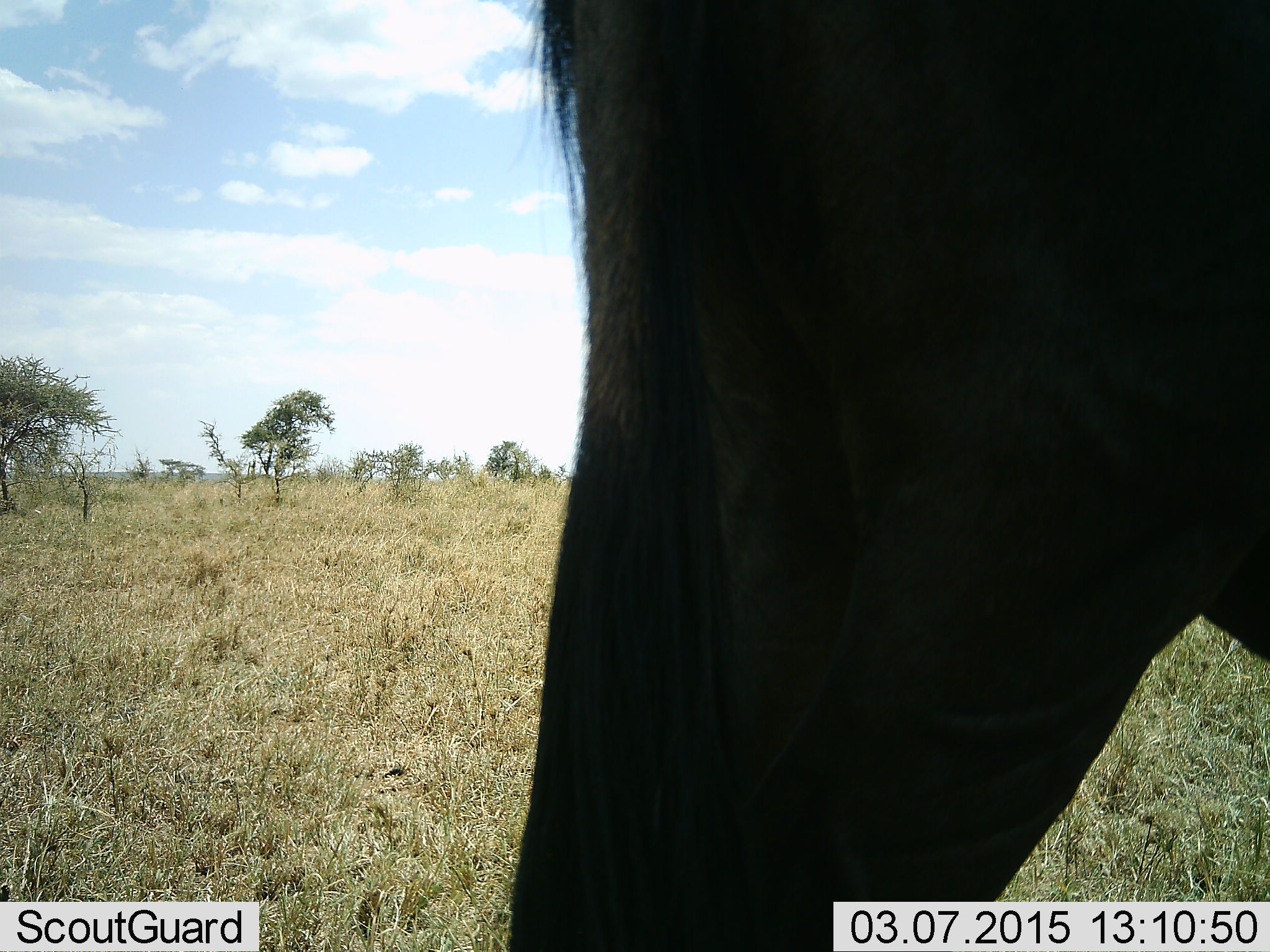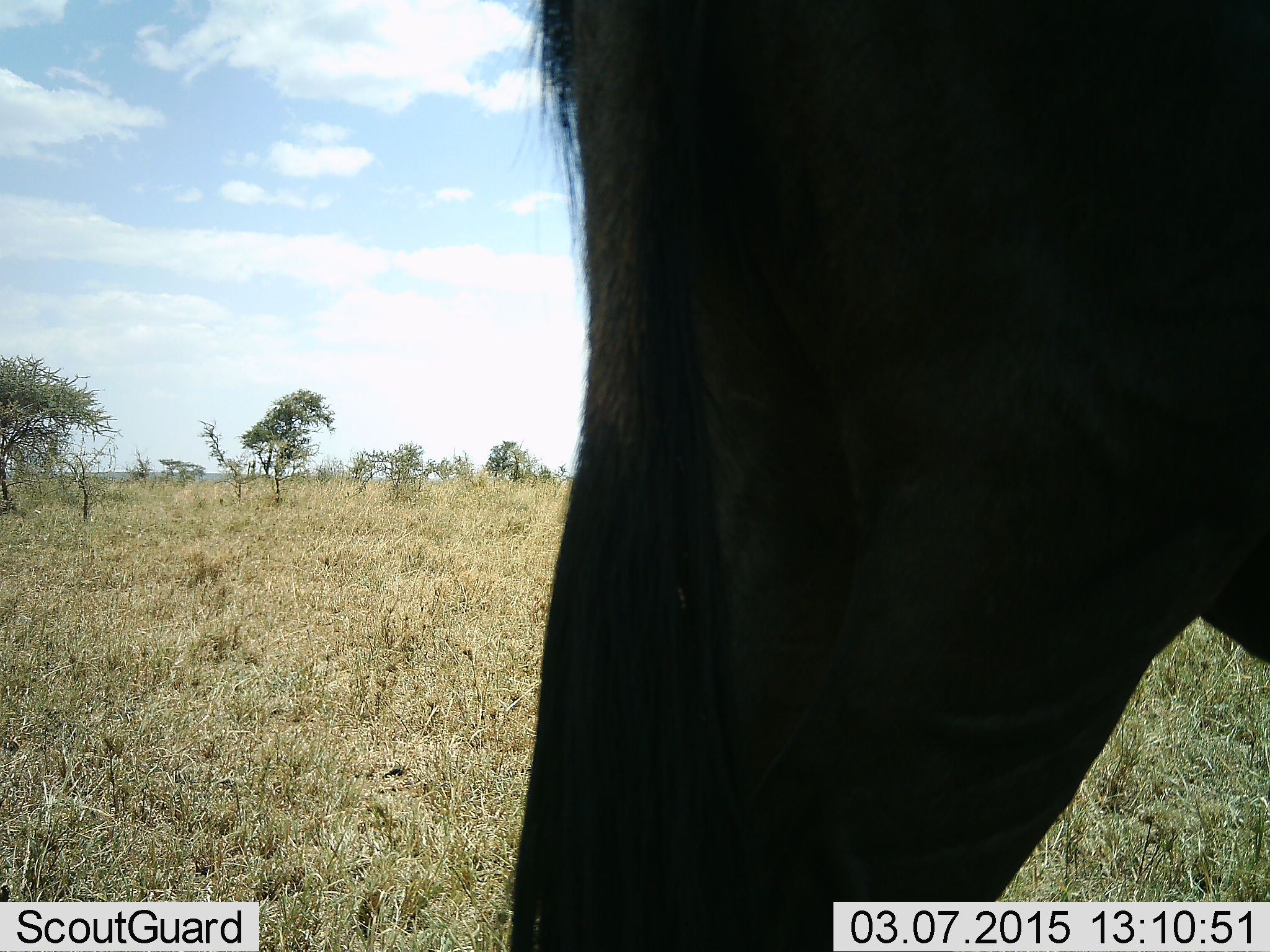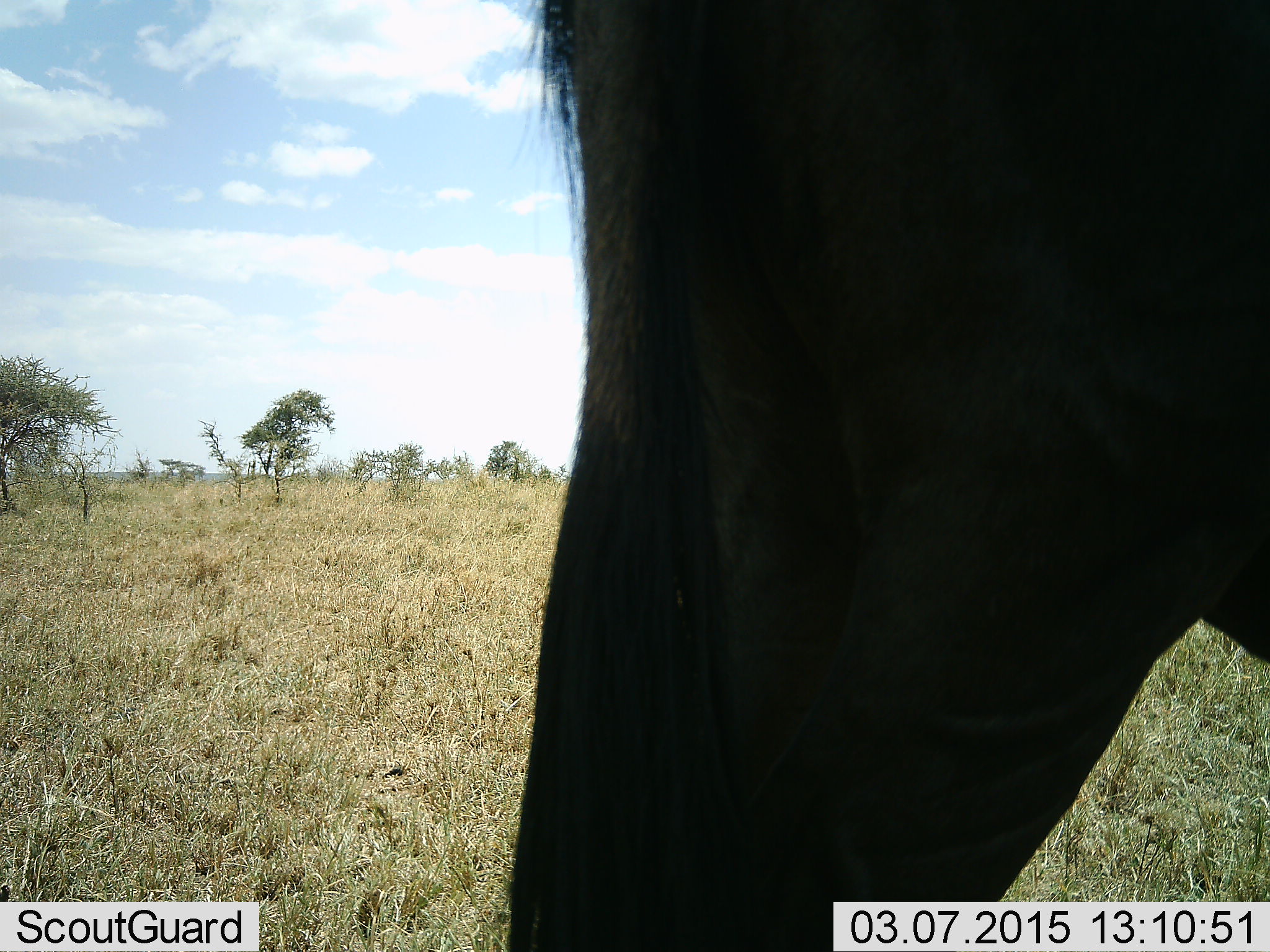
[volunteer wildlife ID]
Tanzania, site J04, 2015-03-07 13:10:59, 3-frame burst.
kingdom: Animalia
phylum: Chordata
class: Mammalia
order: Artiodactyla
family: Bovidae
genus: Connochaetes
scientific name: Connochaetes taurinus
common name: blue wildebeest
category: wildebeest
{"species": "wildebeest (blue wildebeest) (Connochaetes taurinus)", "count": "1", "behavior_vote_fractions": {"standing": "100%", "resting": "10%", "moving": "0%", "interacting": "0%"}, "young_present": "0%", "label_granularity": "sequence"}